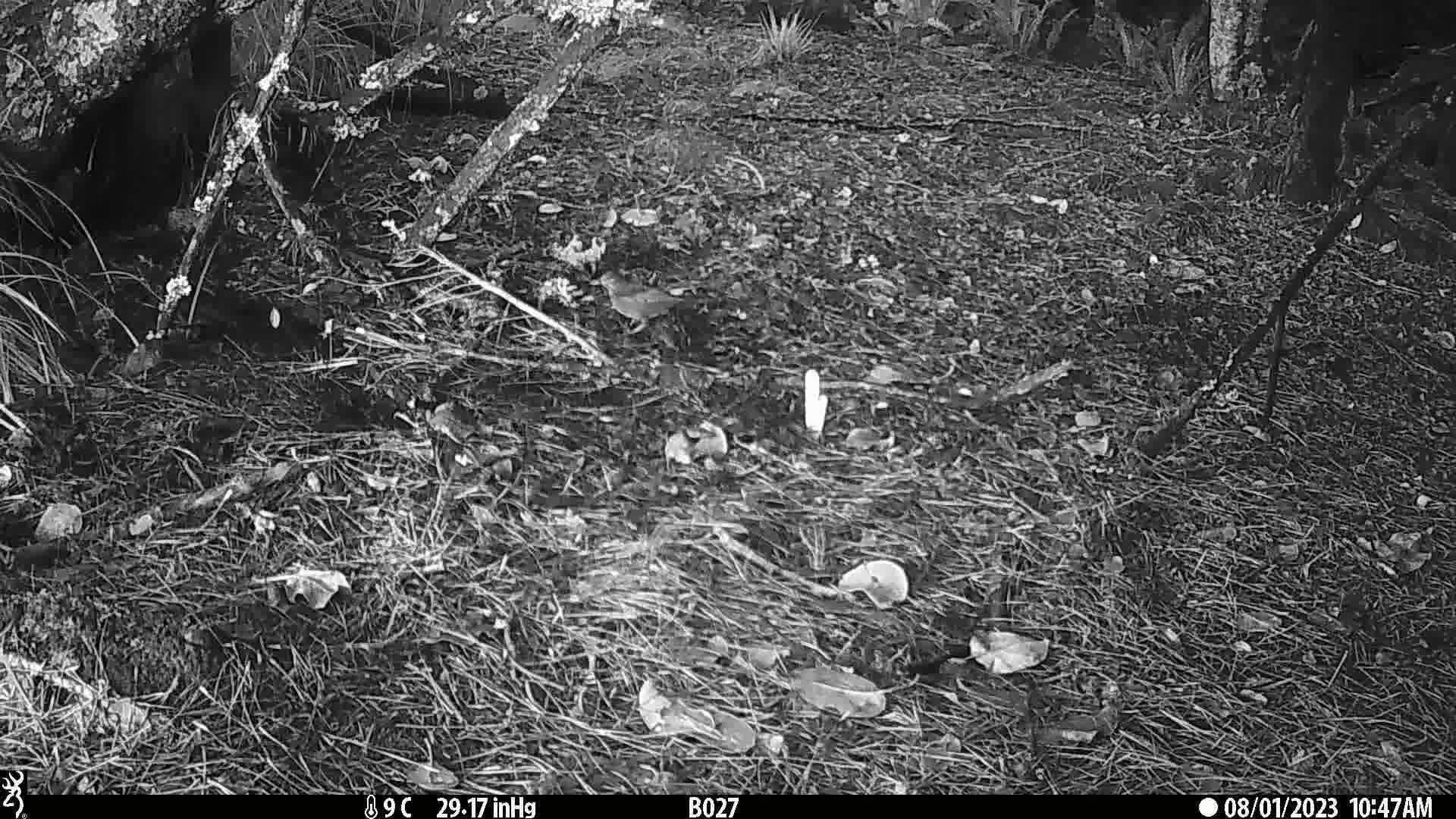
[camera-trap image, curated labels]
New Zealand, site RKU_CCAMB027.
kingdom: Animalia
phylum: Chordata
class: Aves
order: Passeriformes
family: Turdidae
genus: Turdus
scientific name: Turdus merula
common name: eurasian blackbird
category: blackbird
Blackbird (eurasian blackbird) (Turdus merula).